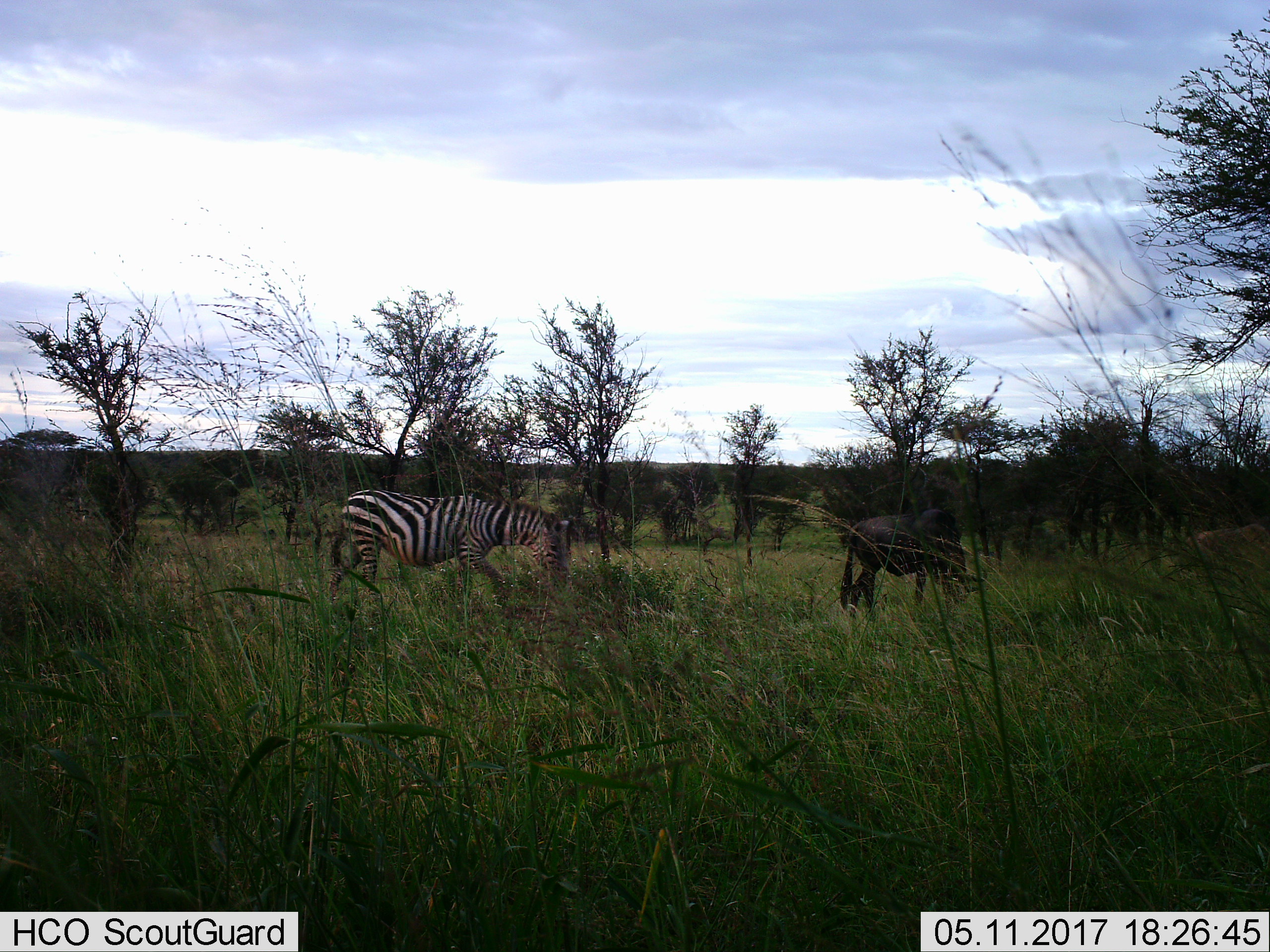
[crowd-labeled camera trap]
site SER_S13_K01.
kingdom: Animalia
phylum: Chordata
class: Mammalia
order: Artiodactyla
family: Bovidae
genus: Connochaetes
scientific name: Connochaetes taurinus taurinus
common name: blue wildebeest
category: wildebeestblue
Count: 1.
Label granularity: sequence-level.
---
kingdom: Animalia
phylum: Chordata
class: Mammalia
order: Perissodactyla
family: Equidae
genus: Equus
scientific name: Equus quagga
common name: plains zebra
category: zebraplains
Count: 1.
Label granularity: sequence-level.